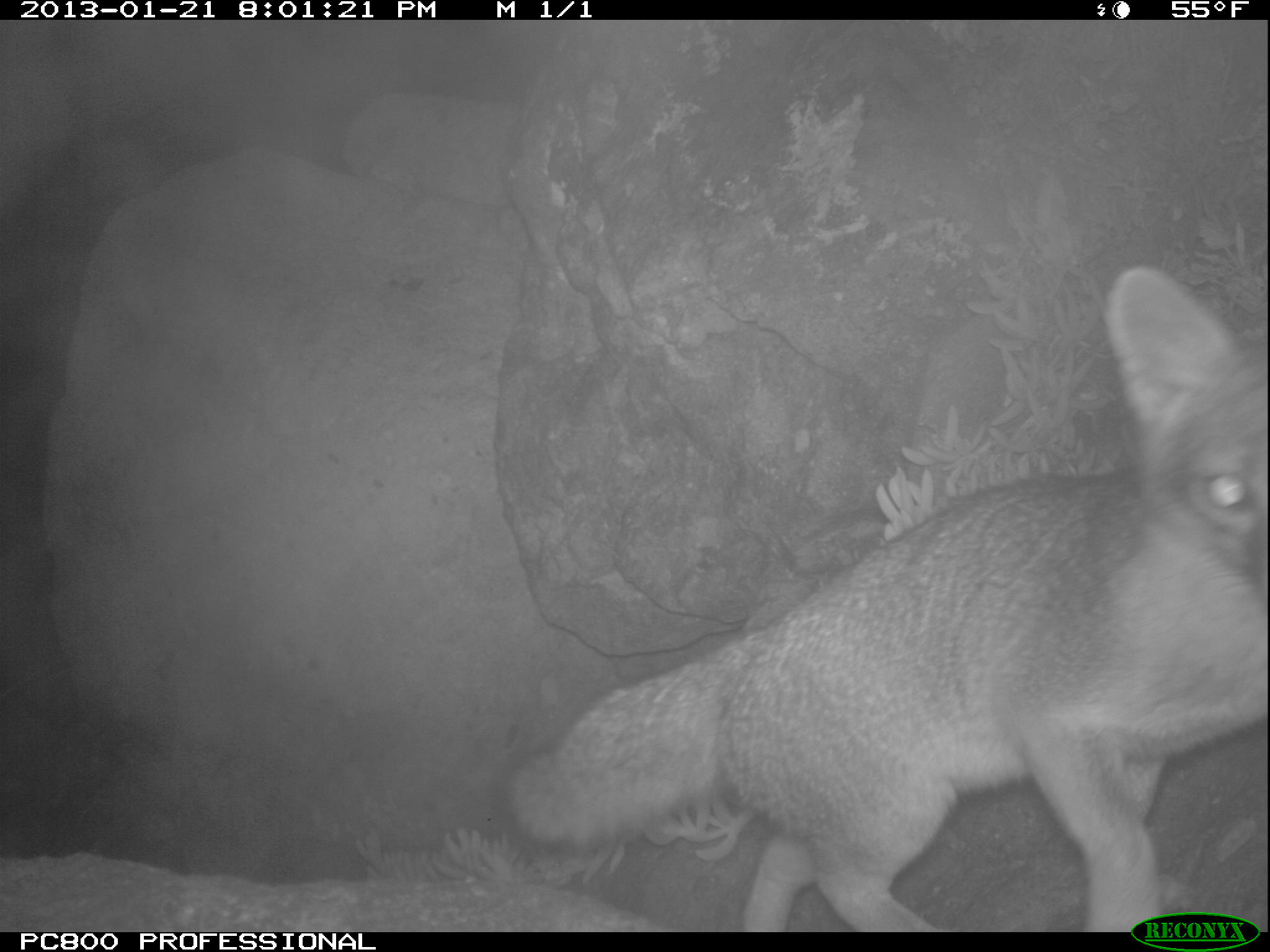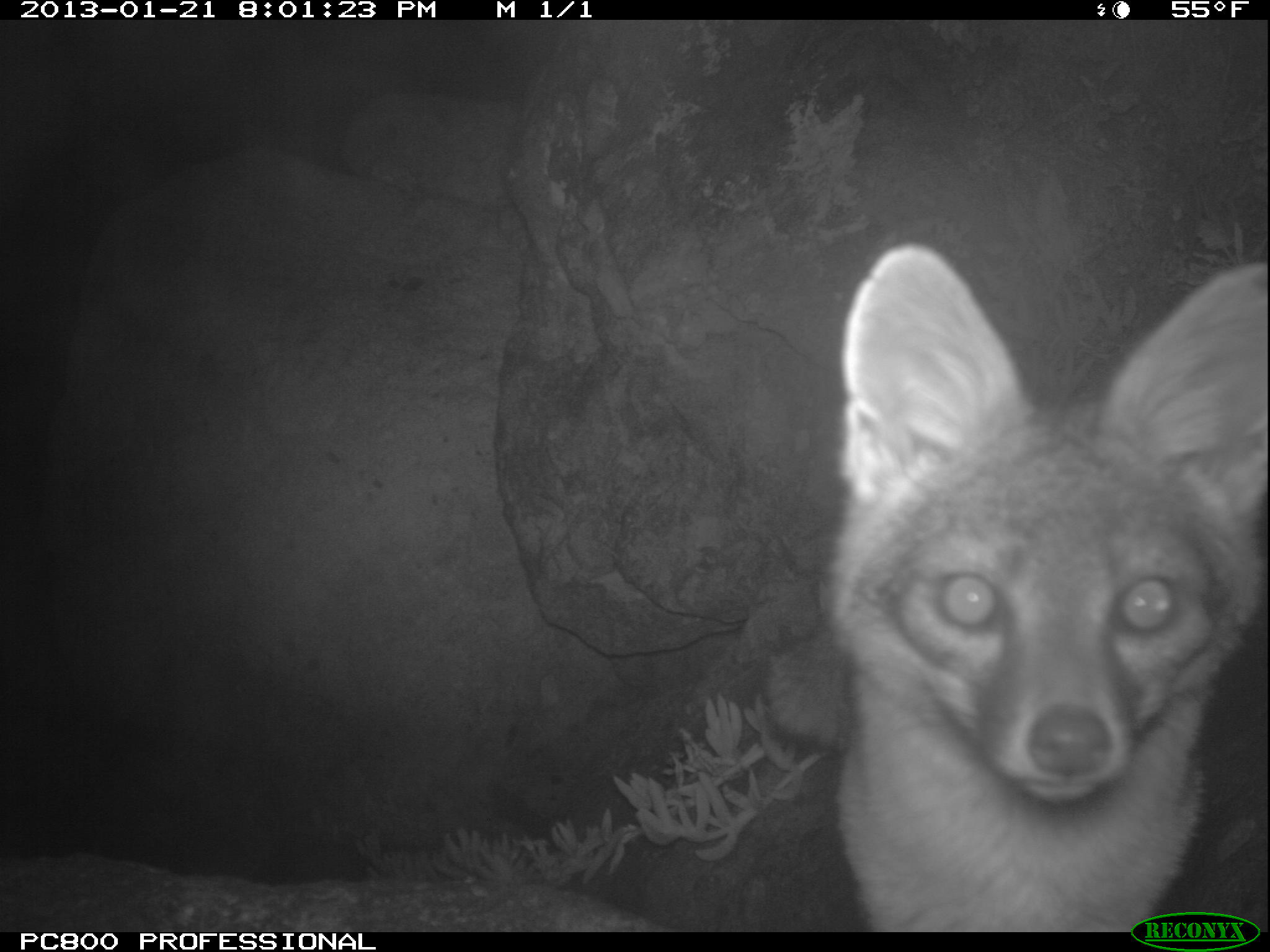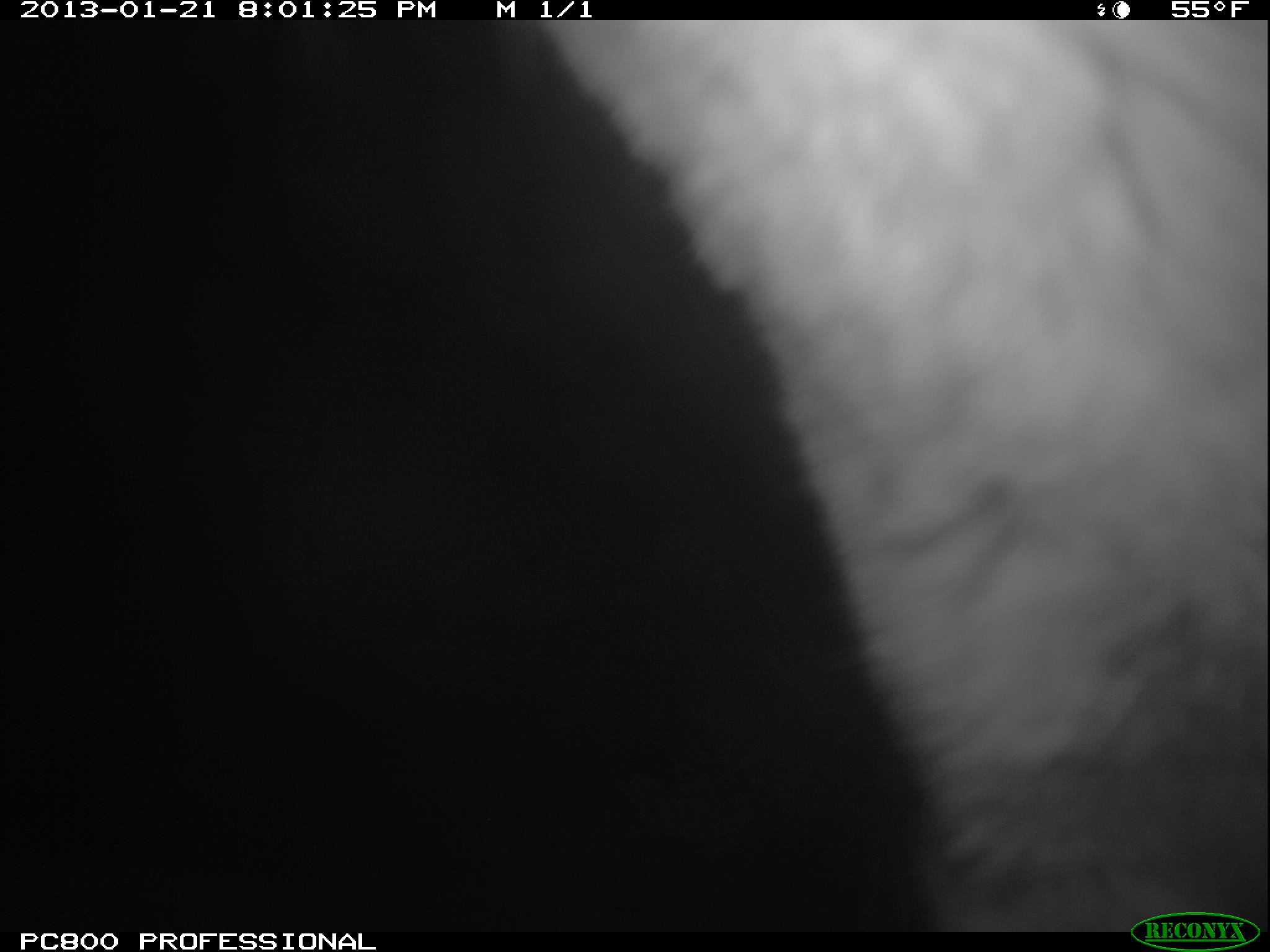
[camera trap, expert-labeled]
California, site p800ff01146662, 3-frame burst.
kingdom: Animalia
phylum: Chordata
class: Mammalia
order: Carnivora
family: Canidae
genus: Urocyon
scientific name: Urocyon littoralis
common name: island fox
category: fox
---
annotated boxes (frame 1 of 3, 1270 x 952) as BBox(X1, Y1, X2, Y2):
fox: BBox(503, 264, 1269, 934)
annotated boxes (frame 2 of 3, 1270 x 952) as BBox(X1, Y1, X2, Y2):
fox: BBox(767, 242, 1268, 932)